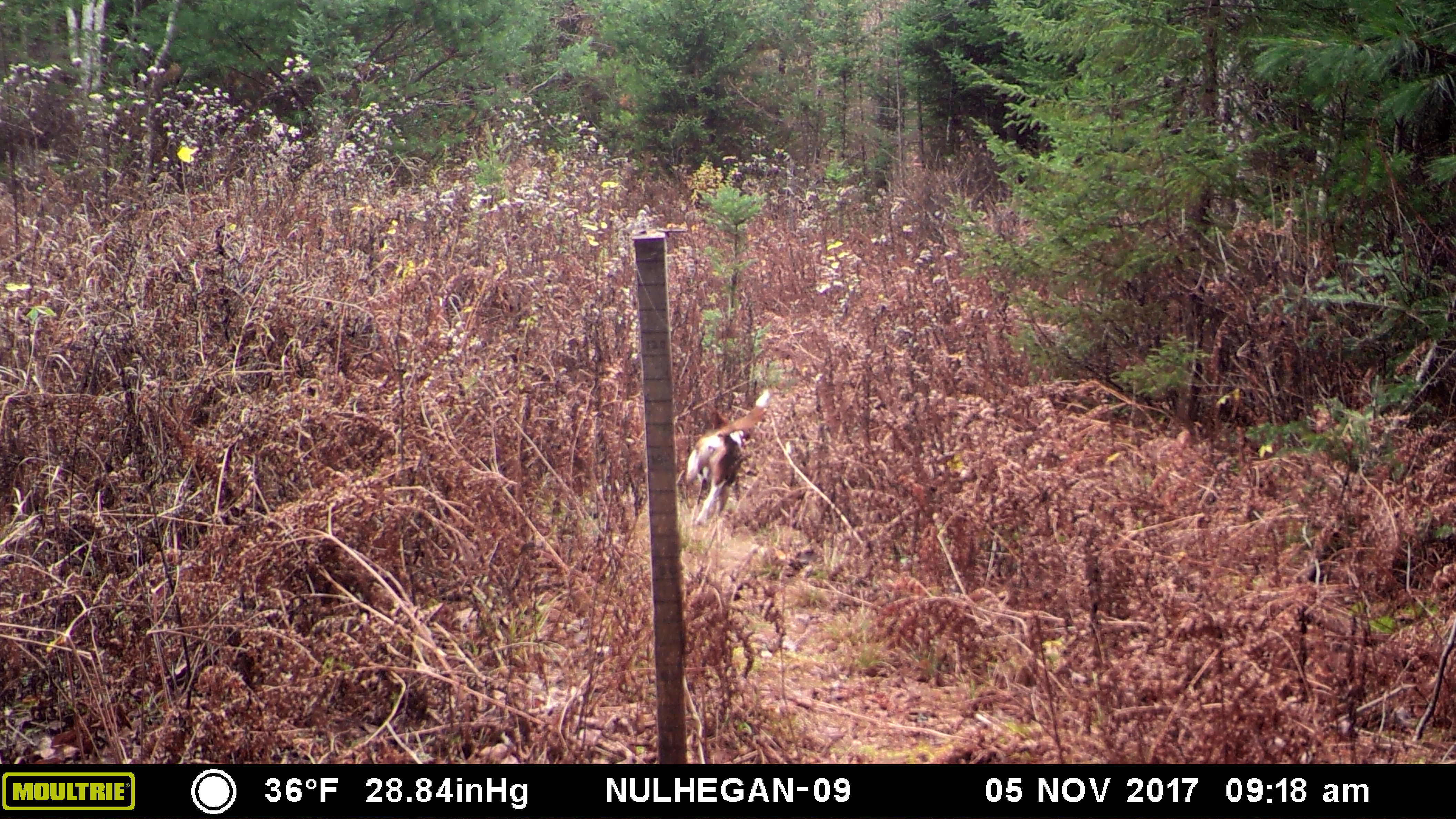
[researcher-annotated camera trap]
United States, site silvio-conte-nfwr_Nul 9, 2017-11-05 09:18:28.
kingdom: Animalia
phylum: Chordata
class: Mammalia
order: Carnivora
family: Canidae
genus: Canis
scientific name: Canis familiaris familiaris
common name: domestic dog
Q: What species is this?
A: Domestic dog (Canis familiaris familiaris).